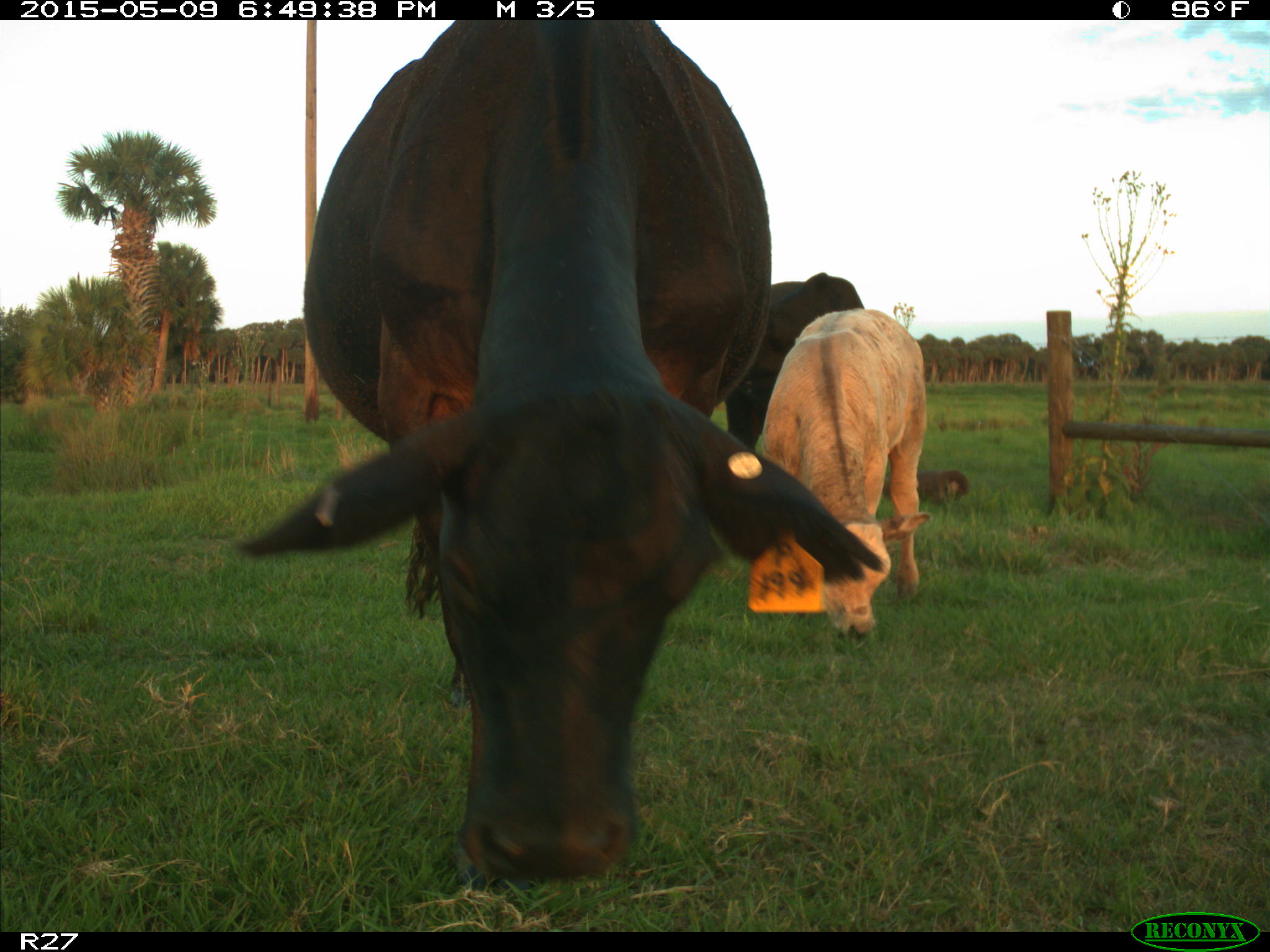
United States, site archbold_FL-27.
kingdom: Animalia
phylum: Chordata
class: Mammalia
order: Artiodactyla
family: Bovidae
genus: Bos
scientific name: Bos taurus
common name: domestic cow